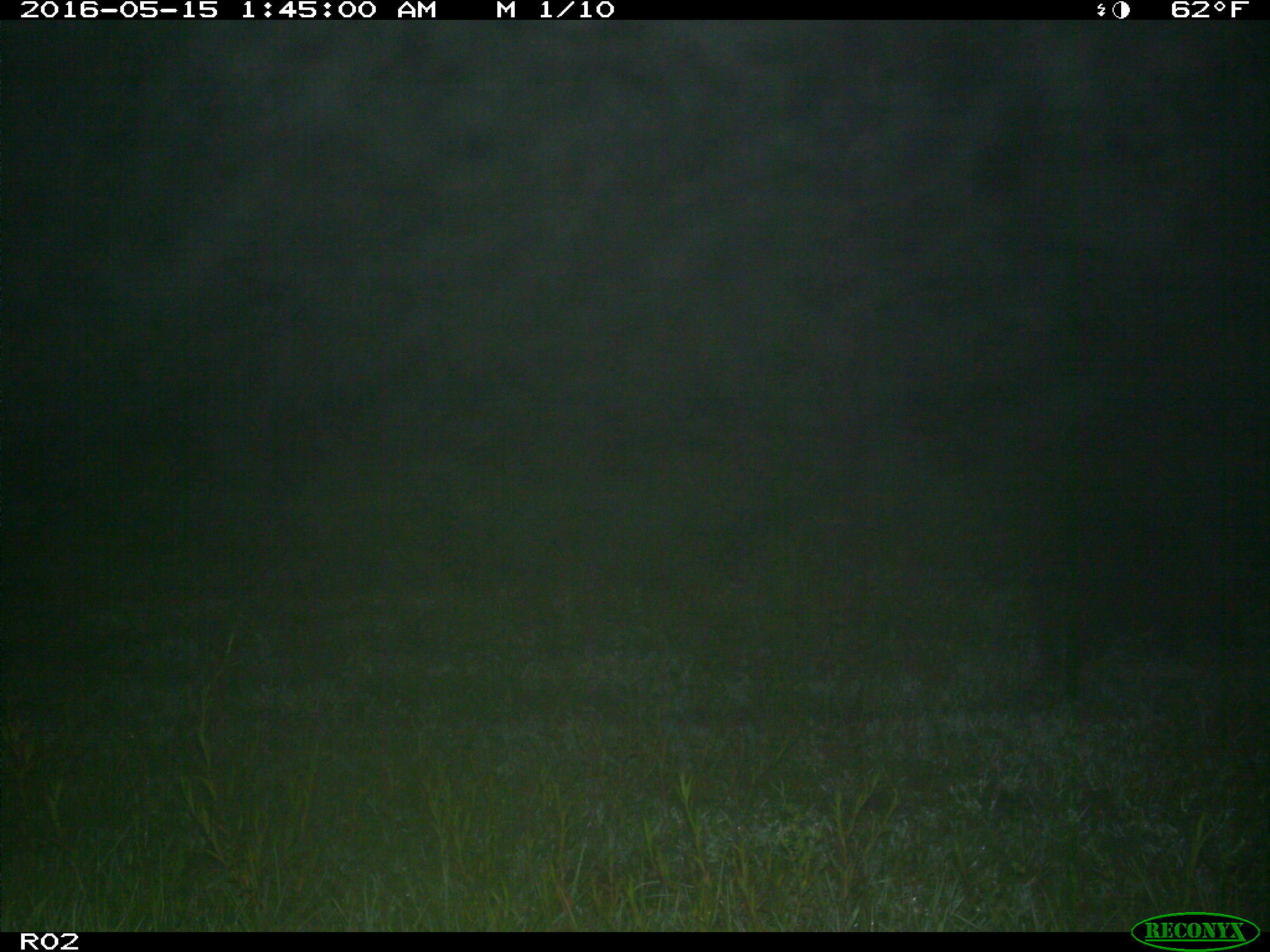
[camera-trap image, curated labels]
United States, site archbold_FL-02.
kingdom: Animalia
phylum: Chordata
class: Mammalia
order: Artiodactyla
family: Suidae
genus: Sus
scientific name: Sus scrofa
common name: wild boar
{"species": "Sus scrofa (wild boar)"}